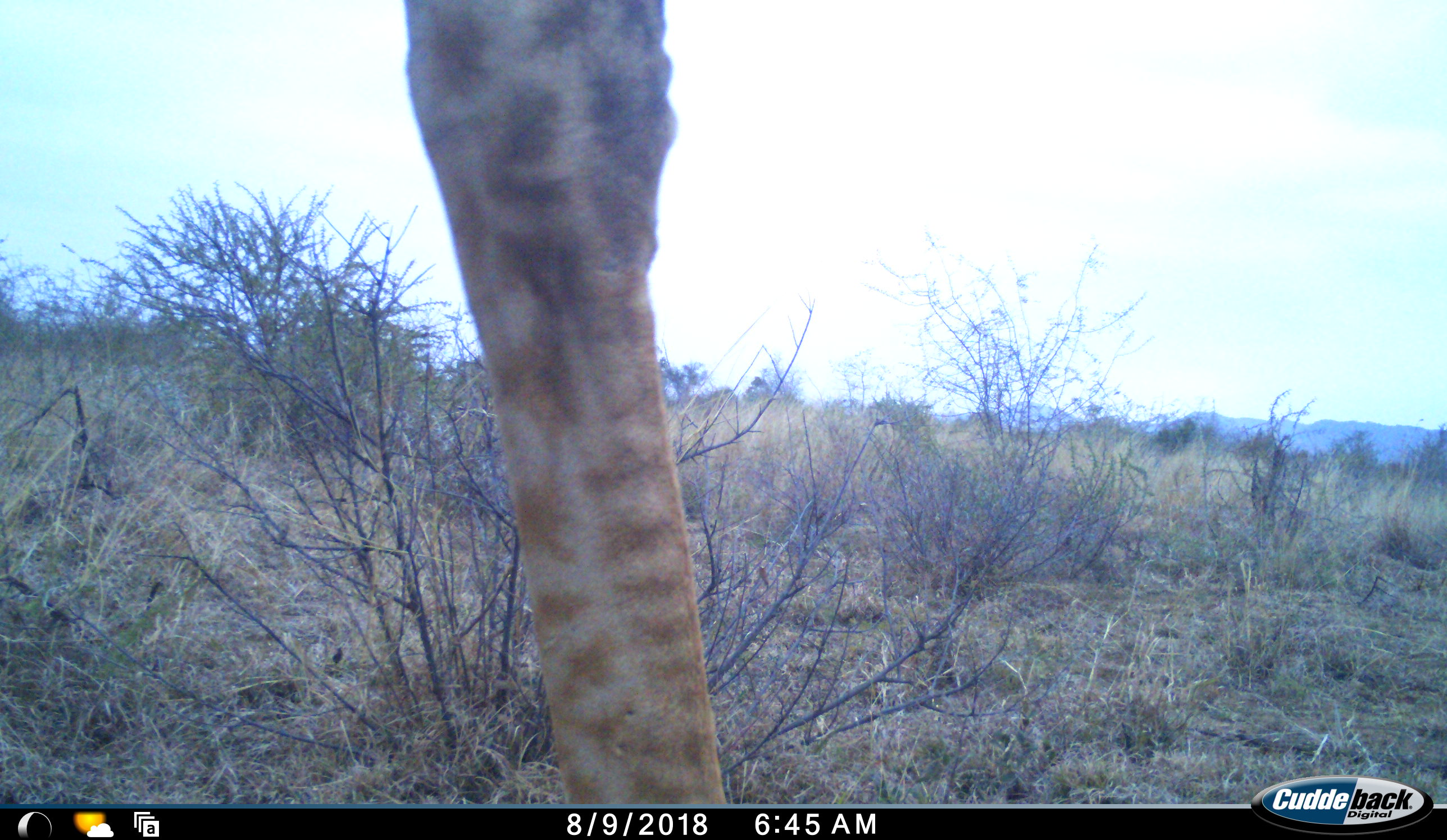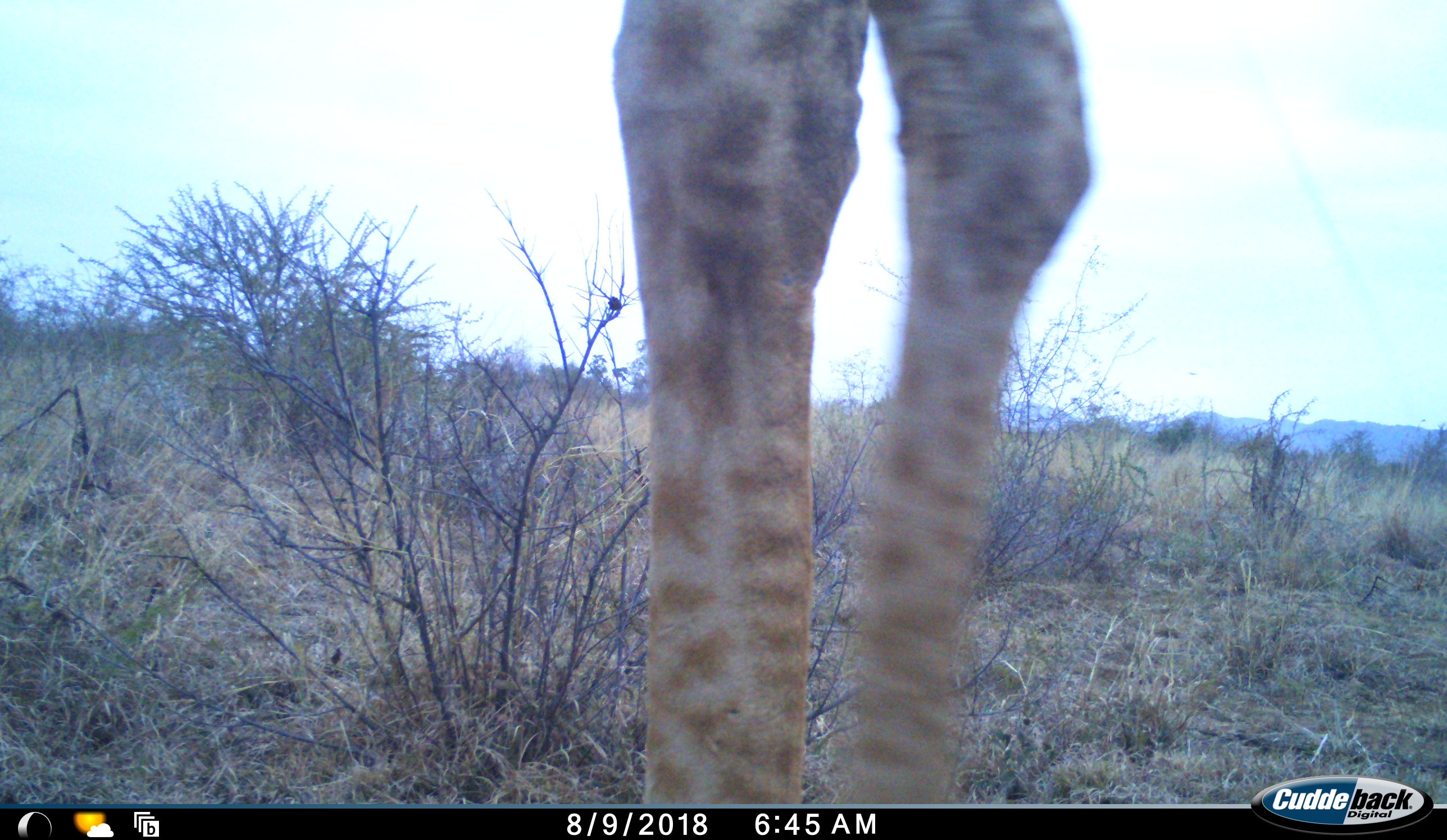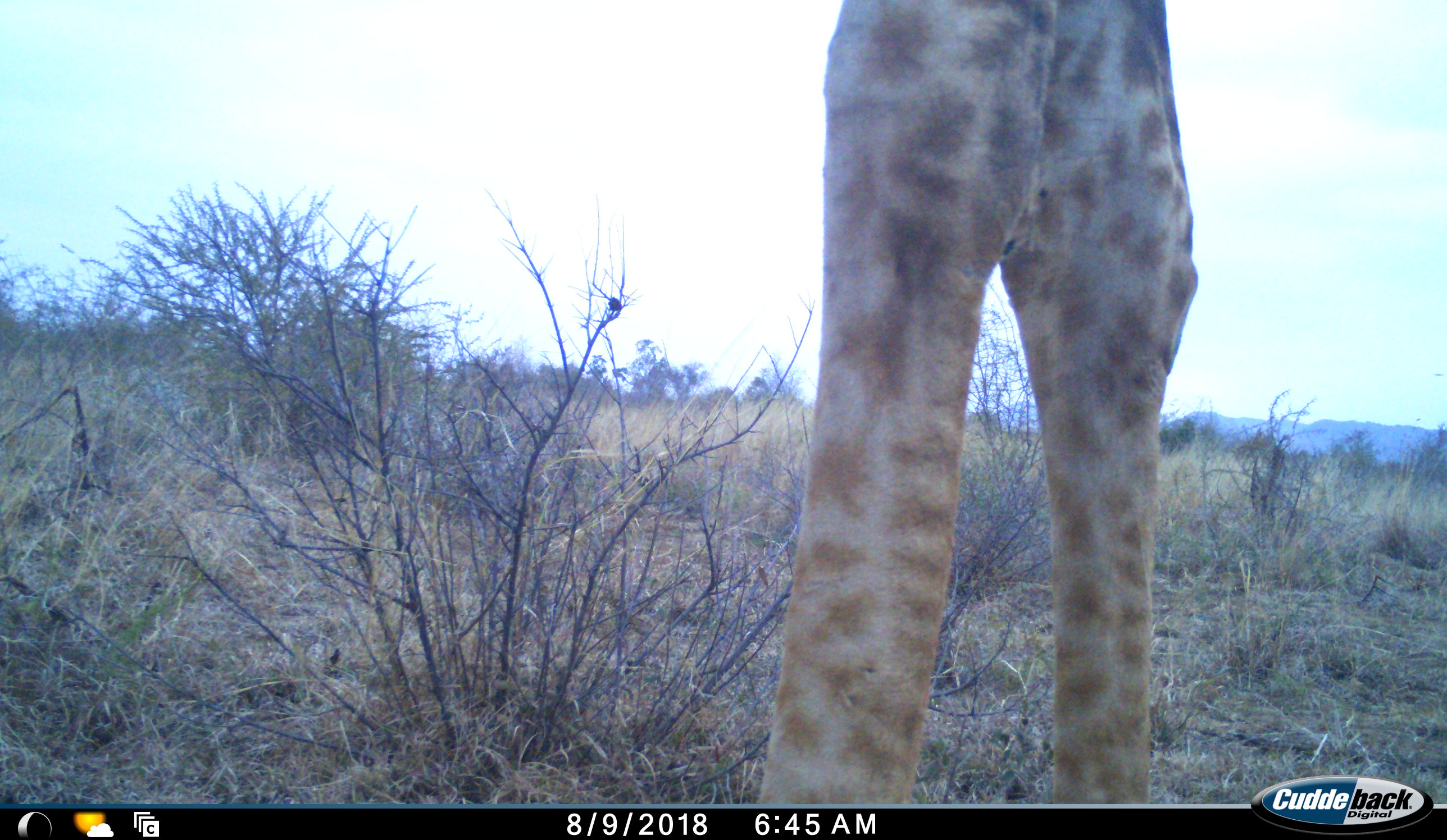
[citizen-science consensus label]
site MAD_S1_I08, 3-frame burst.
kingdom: Animalia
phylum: Chordata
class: Mammalia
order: Artiodactyla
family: Giraffidae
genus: Giraffa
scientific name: Giraffa camelopardalis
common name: giraffe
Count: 1.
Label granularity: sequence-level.